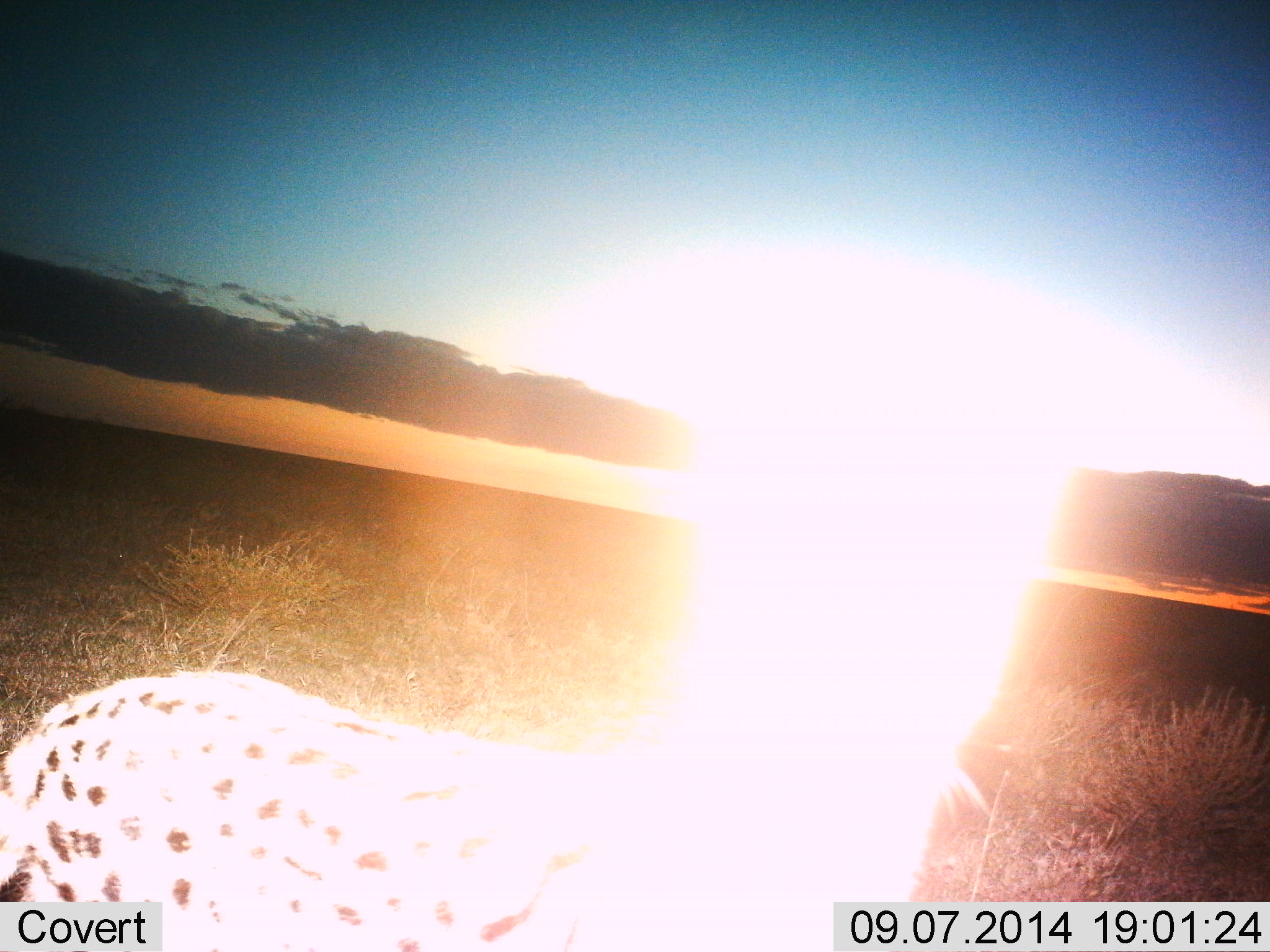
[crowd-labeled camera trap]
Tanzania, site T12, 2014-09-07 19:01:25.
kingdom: Animalia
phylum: Chordata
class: Mammalia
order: Carnivora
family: Felidae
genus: Leptailurus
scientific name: Leptailurus serval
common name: serval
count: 1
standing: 90%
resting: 0%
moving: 10%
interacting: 0%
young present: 0%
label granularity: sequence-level